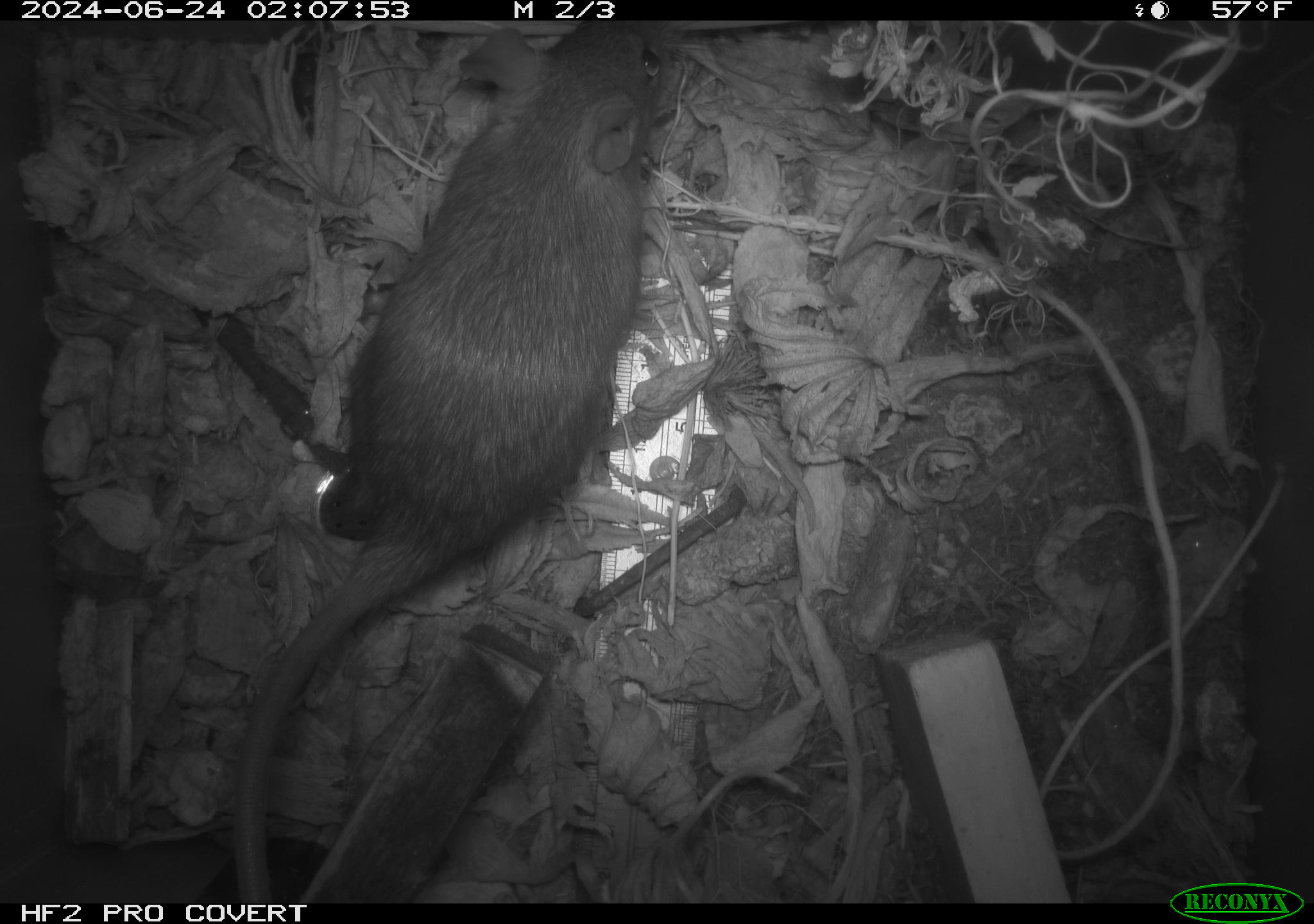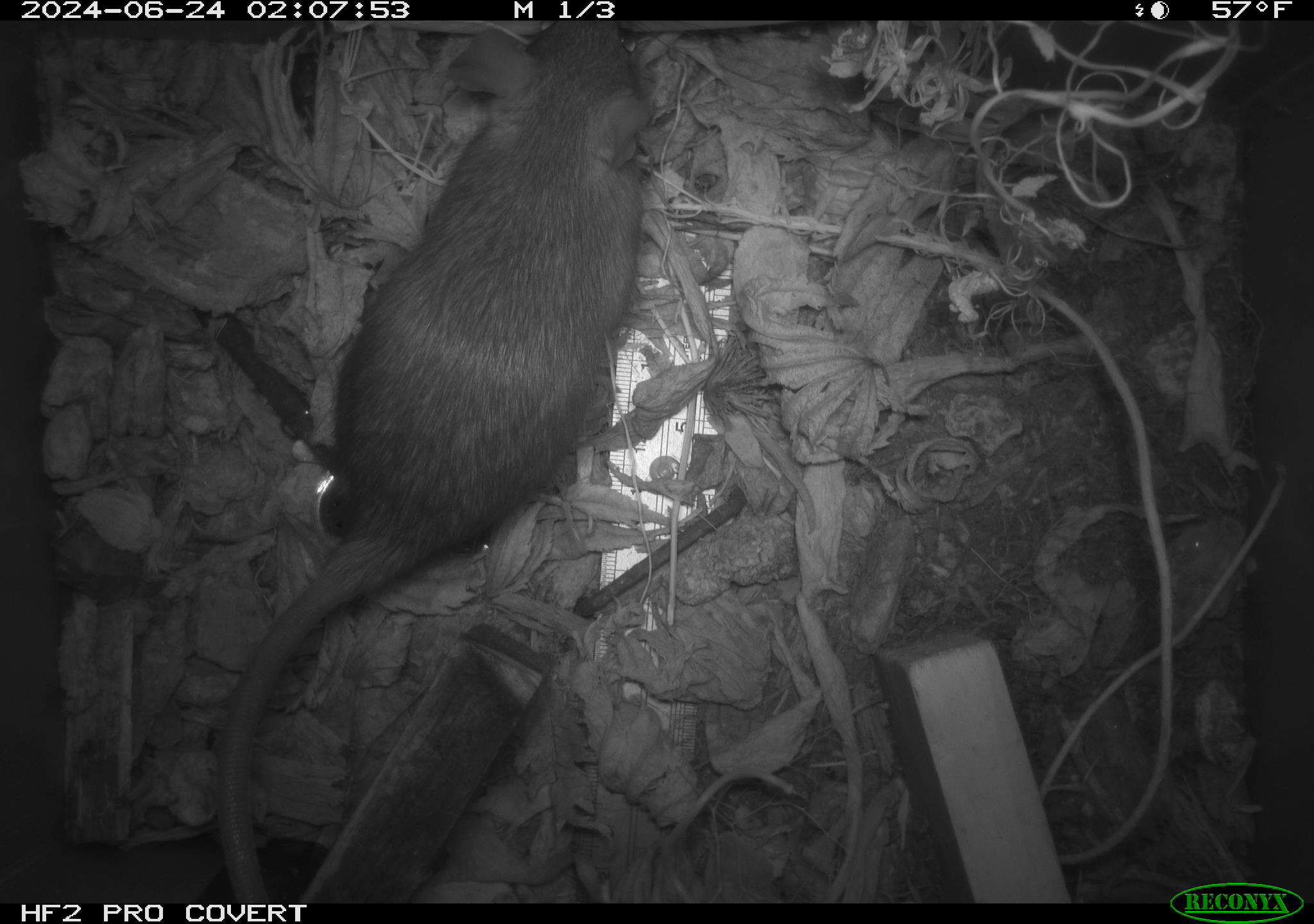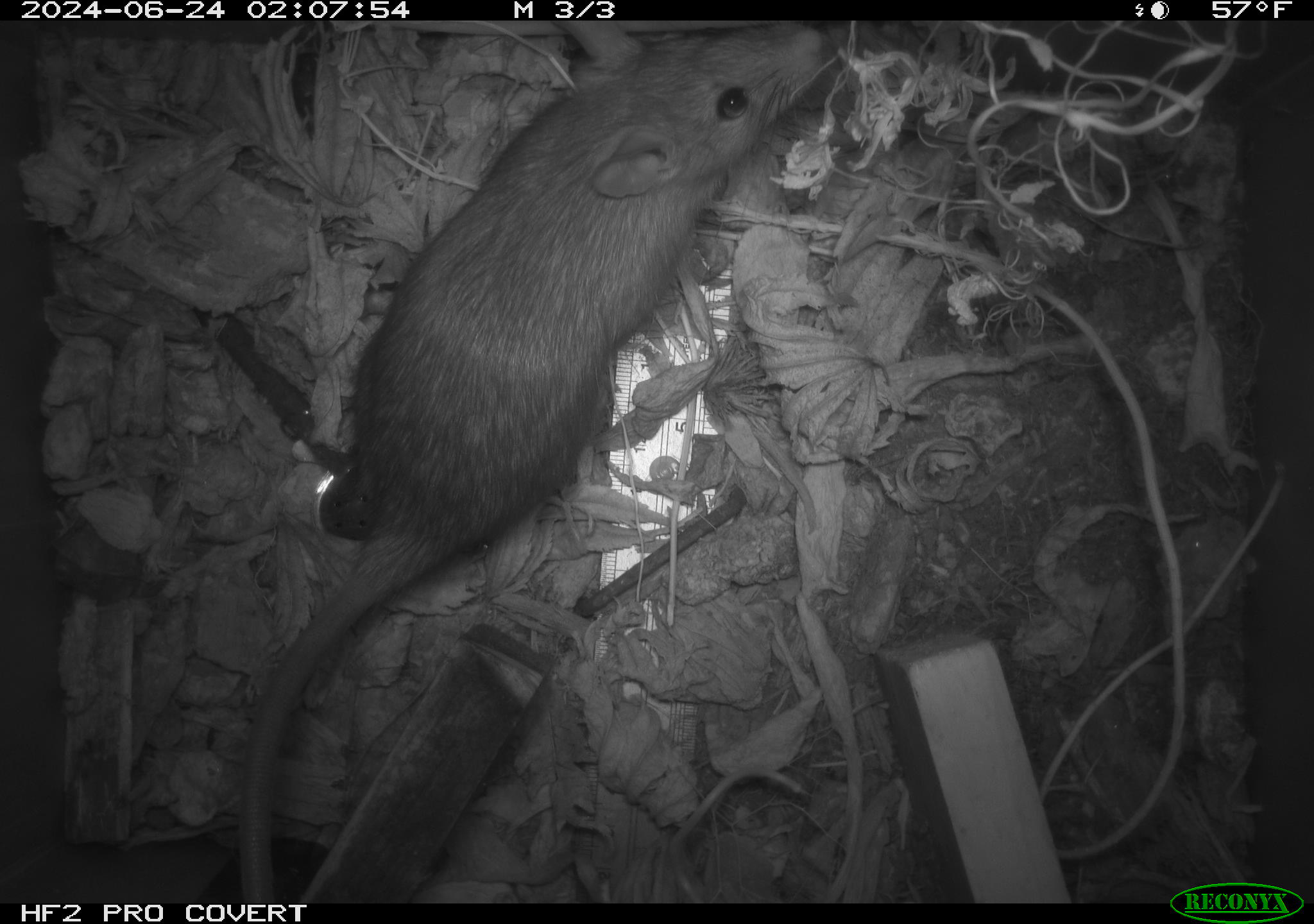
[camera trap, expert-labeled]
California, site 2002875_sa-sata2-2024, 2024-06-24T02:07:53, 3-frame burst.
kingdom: Animalia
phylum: Chordata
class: Mammalia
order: Rodentia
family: Muridae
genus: Rattus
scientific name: Rattus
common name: rat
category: rattus species